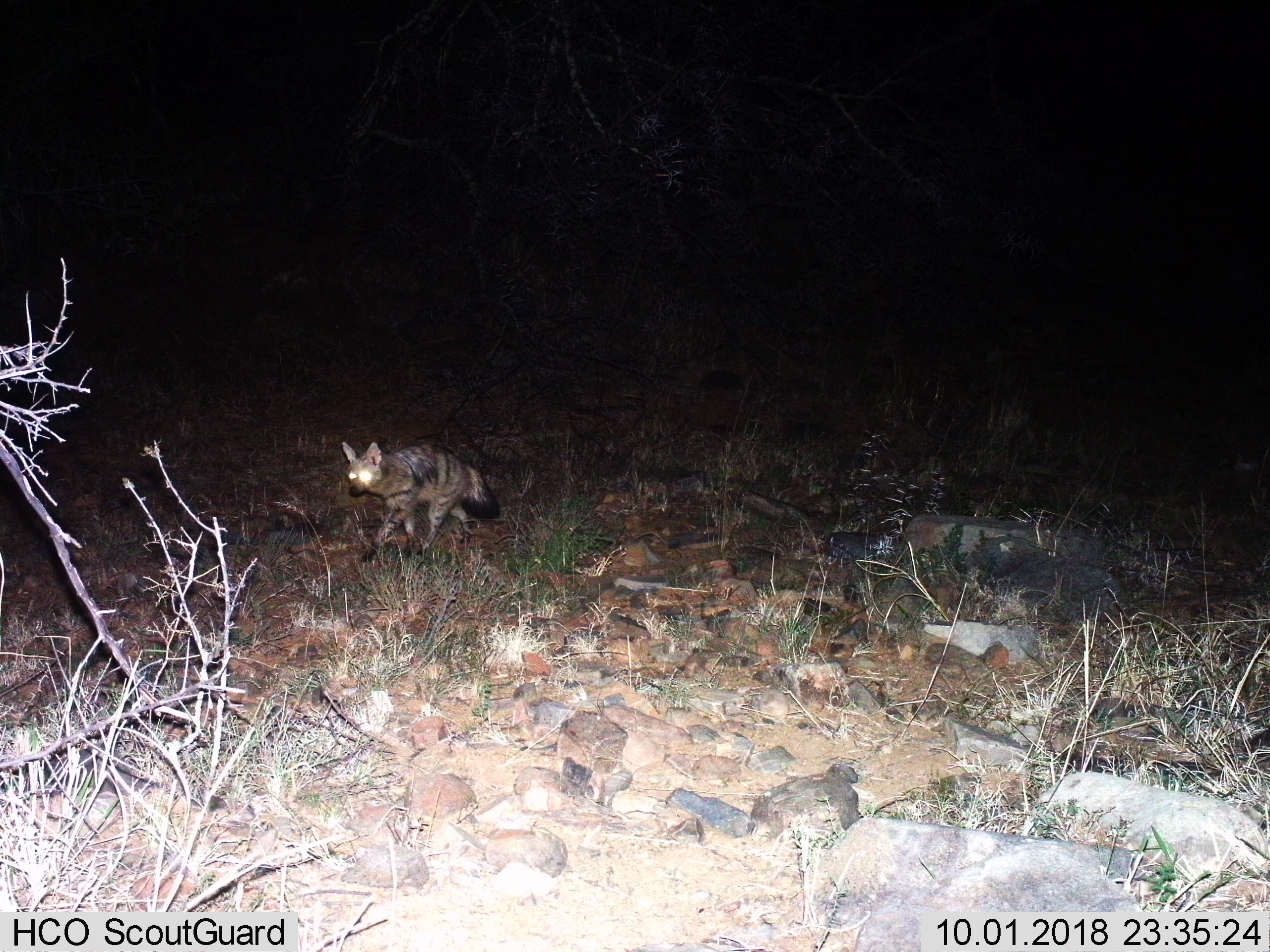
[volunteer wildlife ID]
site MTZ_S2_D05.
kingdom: Animalia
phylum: Chordata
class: Mammalia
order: Carnivora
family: Hyaenidae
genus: Proteles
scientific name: Proteles cristatus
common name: aardwolf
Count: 1.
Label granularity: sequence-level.